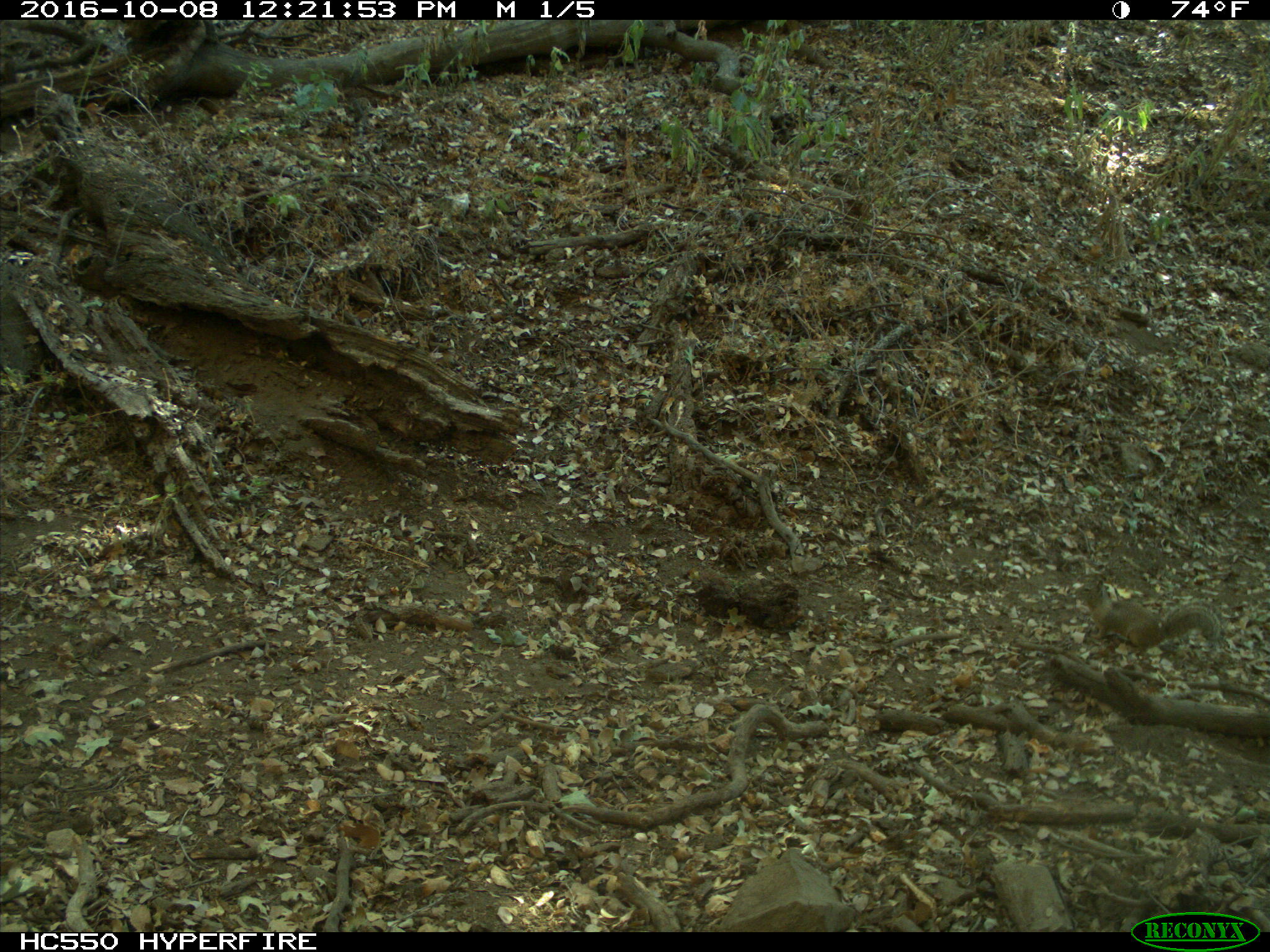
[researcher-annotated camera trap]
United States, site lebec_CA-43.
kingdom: Animalia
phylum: Chordata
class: Mammalia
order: Rodentia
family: Sciuridae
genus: Otospermophilus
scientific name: Otospermophilus beecheyi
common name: california ground squirrel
Otospermophilus beecheyi (california ground squirrel).